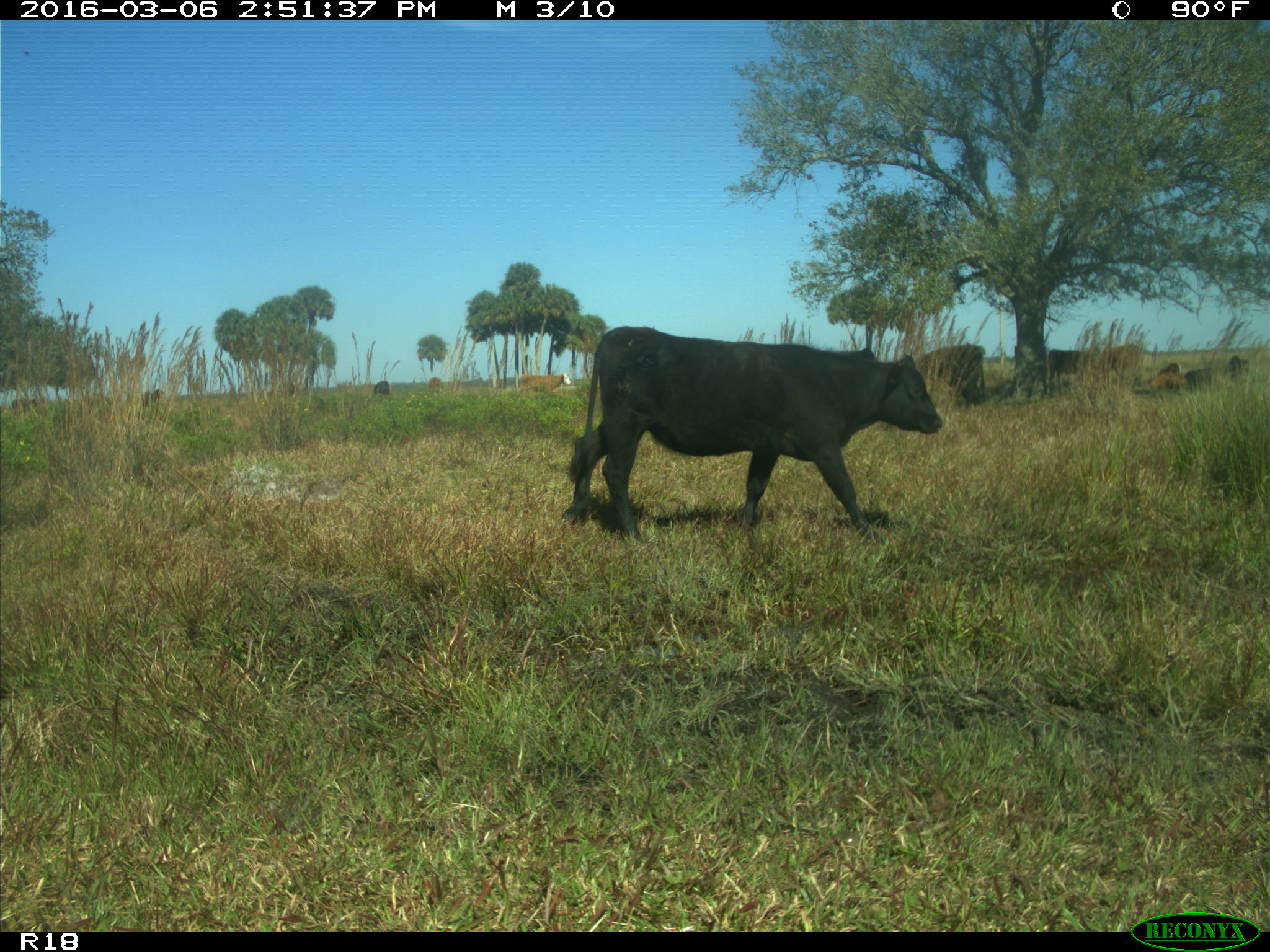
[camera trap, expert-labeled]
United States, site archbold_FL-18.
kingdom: Animalia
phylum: Chordata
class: Mammalia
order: Artiodactyla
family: Bovidae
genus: Bos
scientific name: Bos taurus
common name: domestic cow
Bos taurus (domestic cow).